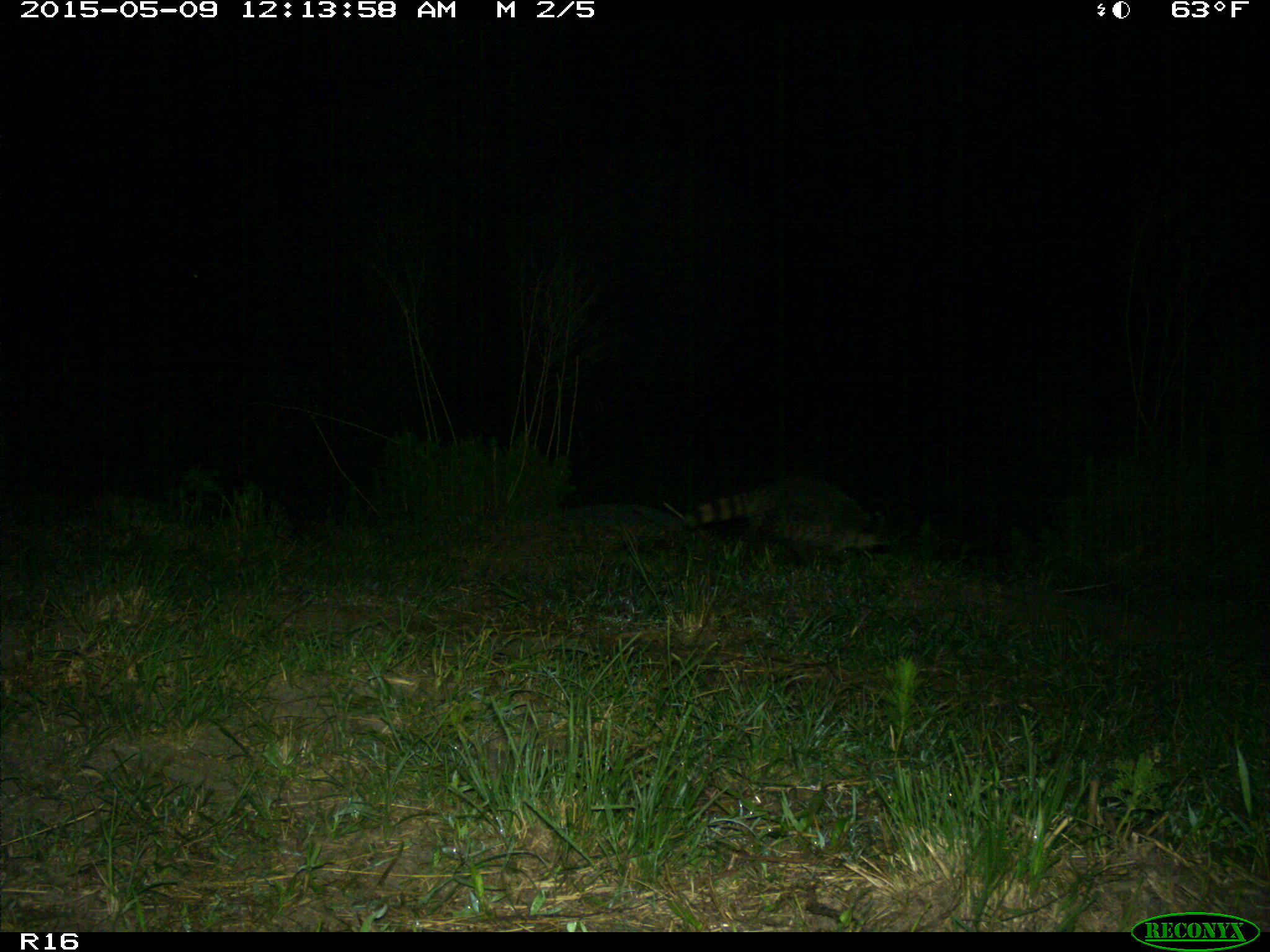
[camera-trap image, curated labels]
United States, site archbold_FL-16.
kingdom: Animalia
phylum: Chordata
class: Mammalia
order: Artiodactyla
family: Bovidae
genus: Bos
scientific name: Bos taurus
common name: domestic cow